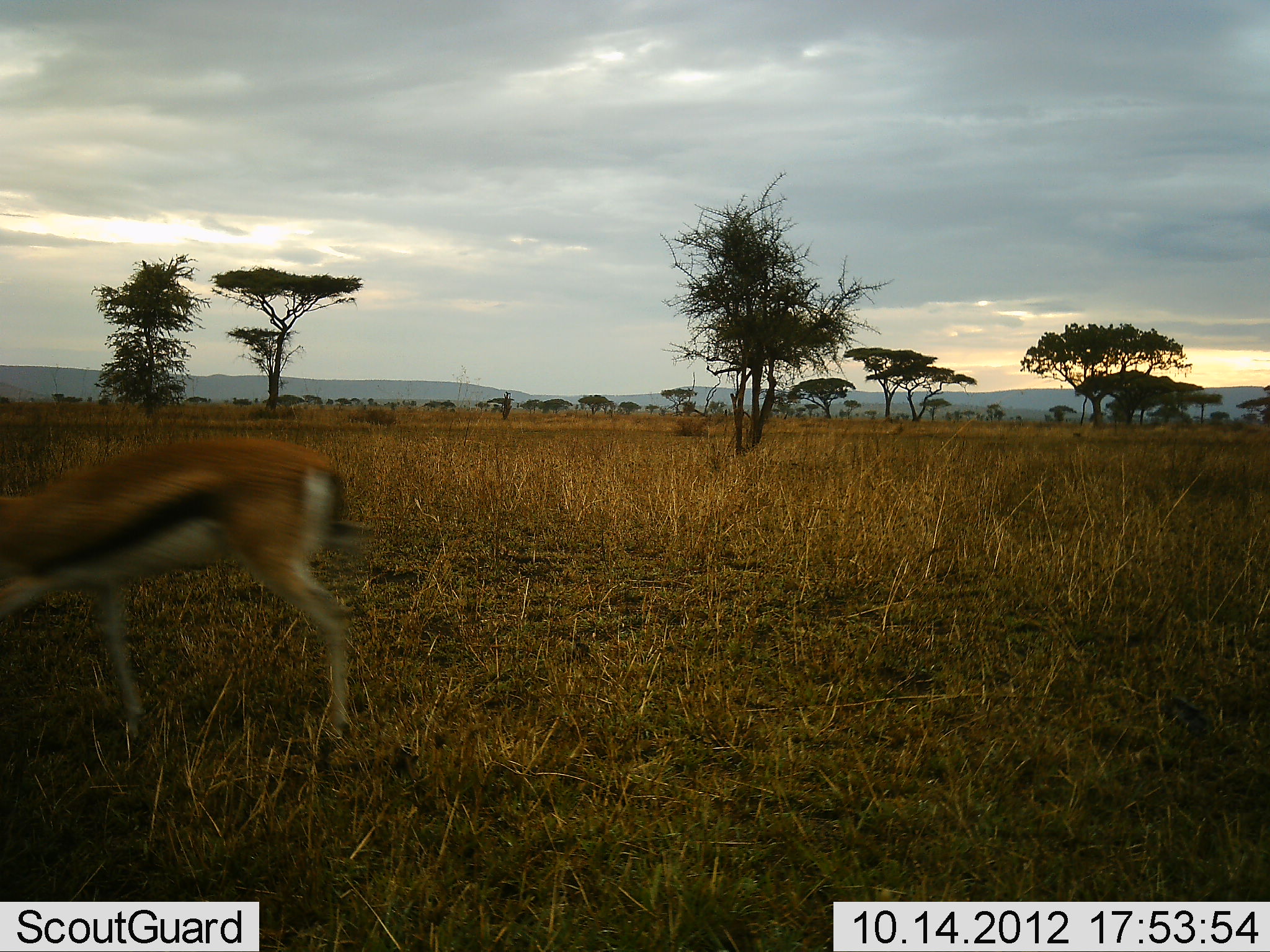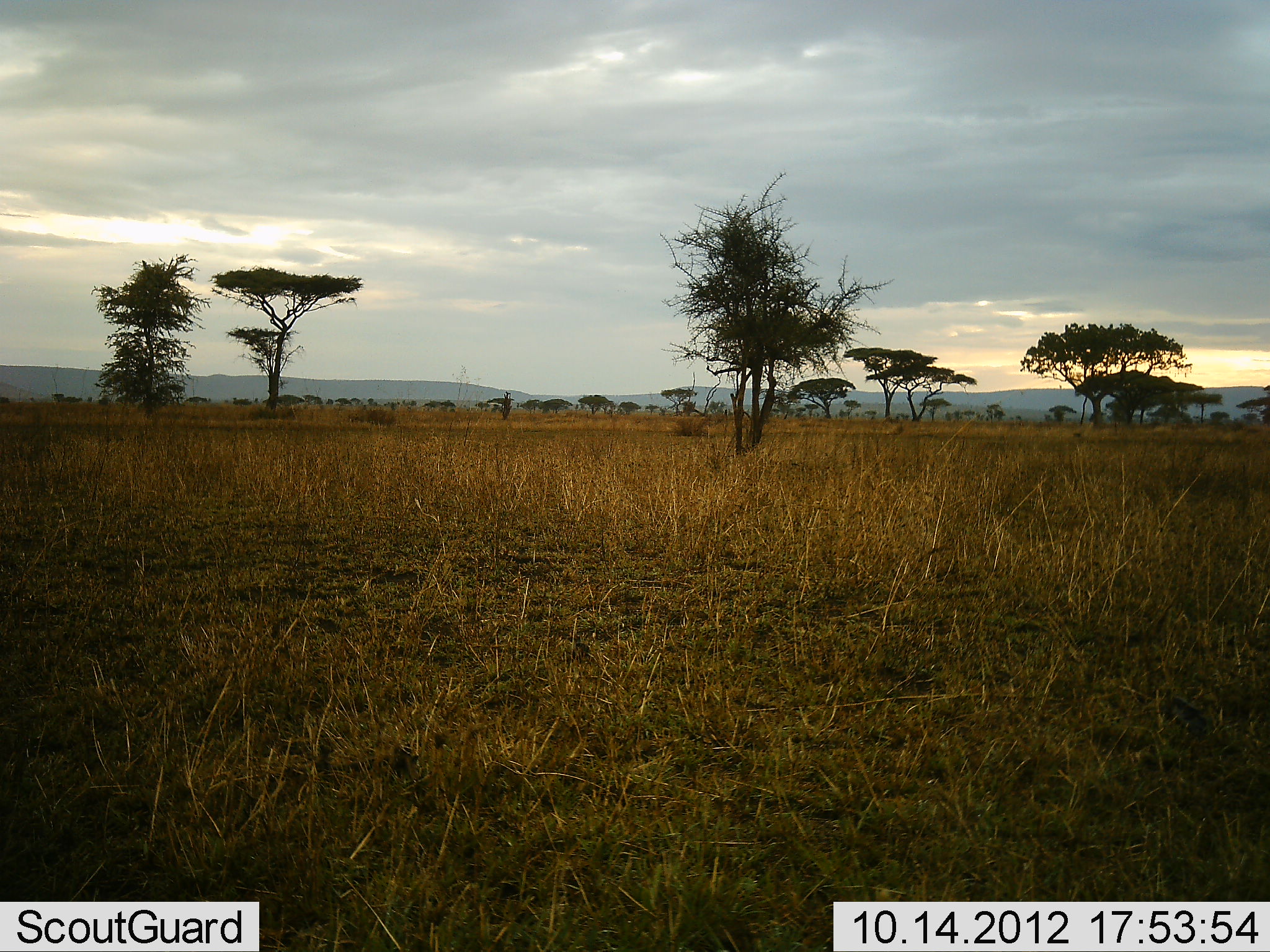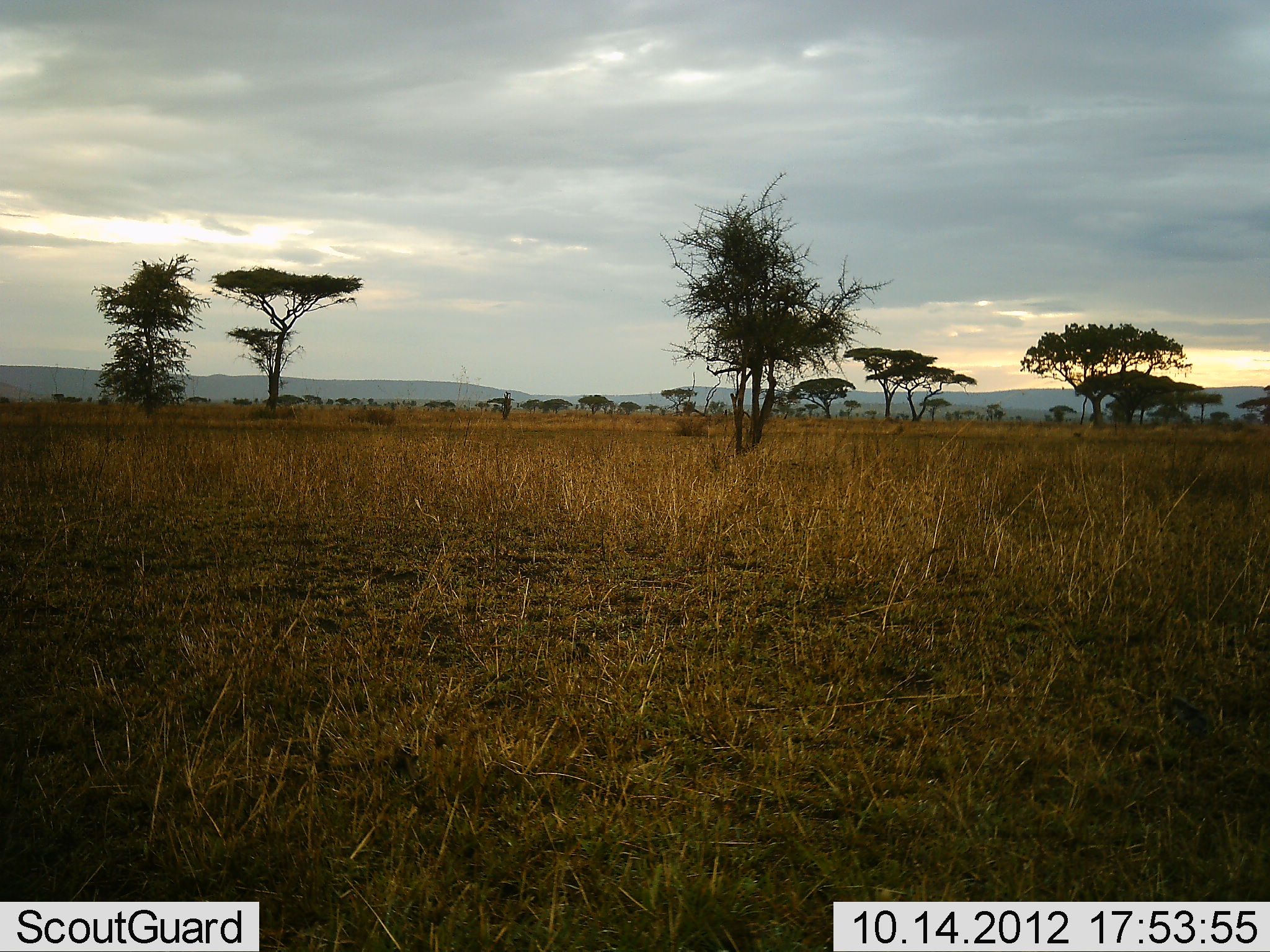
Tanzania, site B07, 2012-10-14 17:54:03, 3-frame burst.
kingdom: Animalia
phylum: Chordata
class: Mammalia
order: Artiodactyla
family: Bovidae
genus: Eudorcas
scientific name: Eudorcas thomsonii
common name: thomson's gazelle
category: gazellethomsons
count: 1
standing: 0%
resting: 0%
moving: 100%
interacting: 0%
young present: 0%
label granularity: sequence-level